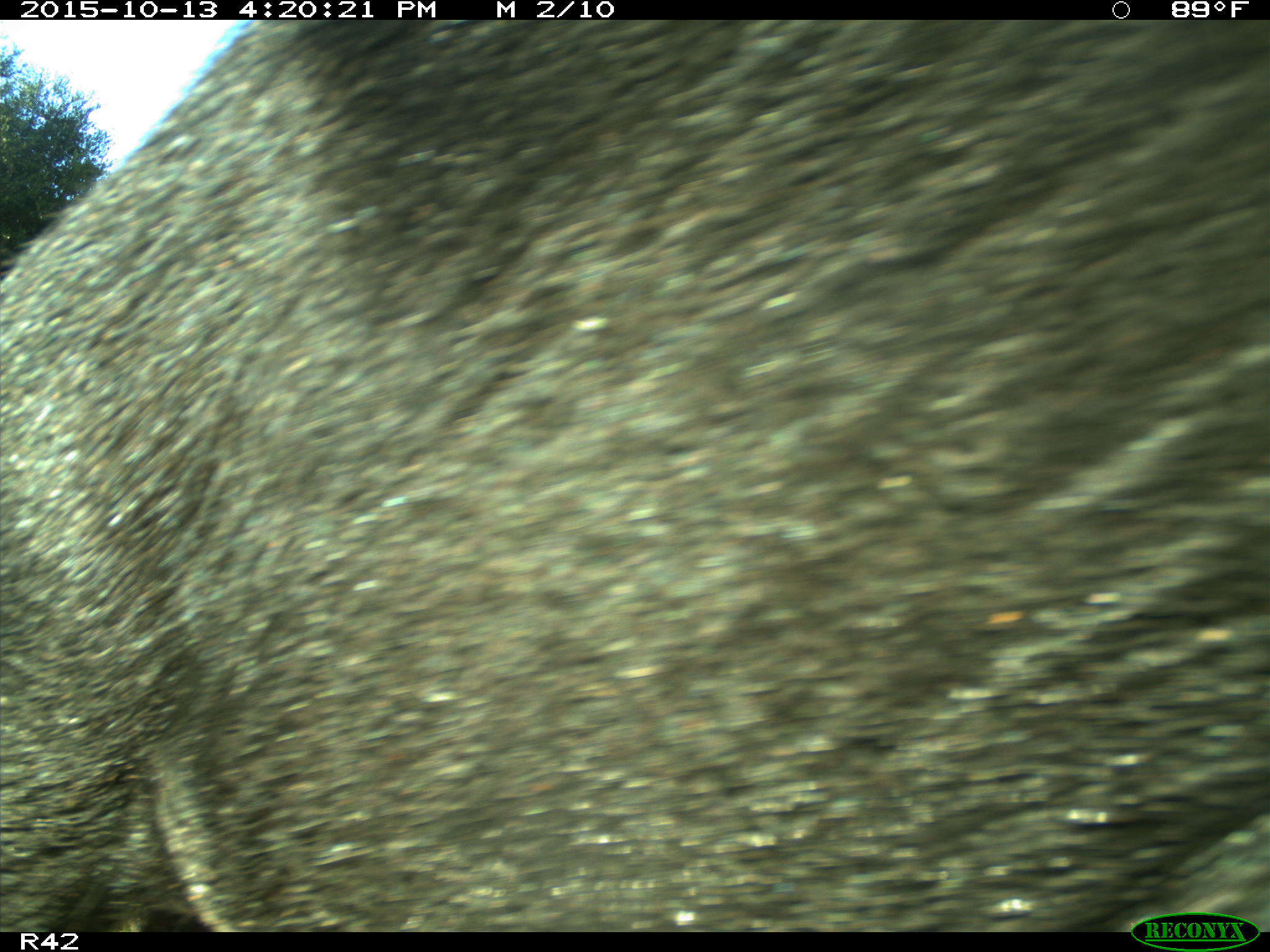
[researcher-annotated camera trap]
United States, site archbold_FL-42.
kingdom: Animalia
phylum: Chordata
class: Mammalia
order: Artiodactyla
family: Suidae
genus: Sus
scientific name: Sus scrofa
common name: wild boar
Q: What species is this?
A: Sus scrofa (wild boar).